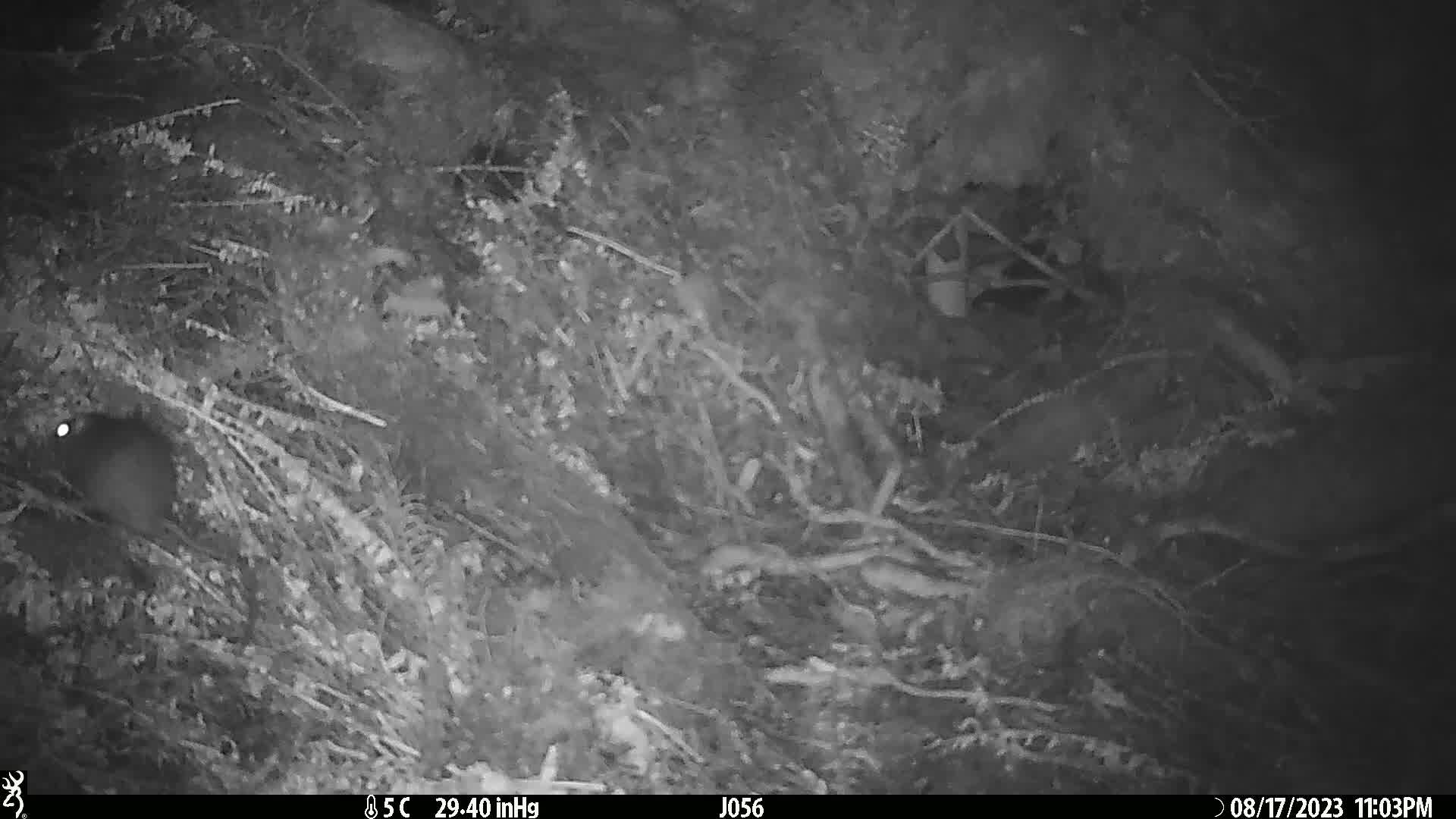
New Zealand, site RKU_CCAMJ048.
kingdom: Animalia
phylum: Chordata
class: Mammalia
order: Rodentia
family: Muridae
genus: Rattus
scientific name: Rattus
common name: rat